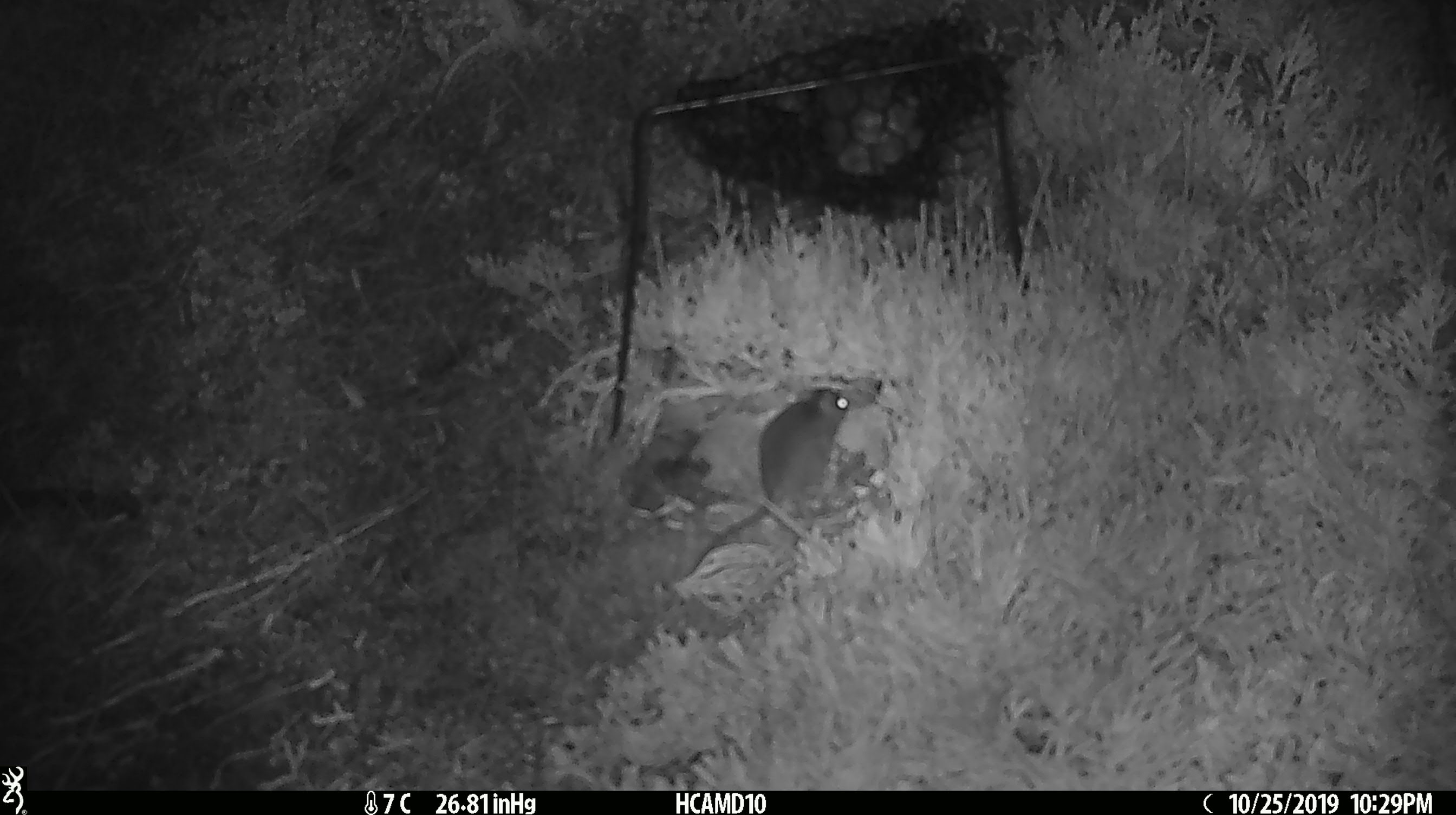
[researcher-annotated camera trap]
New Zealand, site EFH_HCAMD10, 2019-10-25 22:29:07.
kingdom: Animalia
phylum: Chordata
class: Mammalia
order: Rodentia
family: Muridae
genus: Mus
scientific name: Mus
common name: mouse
Mouse (Mus).